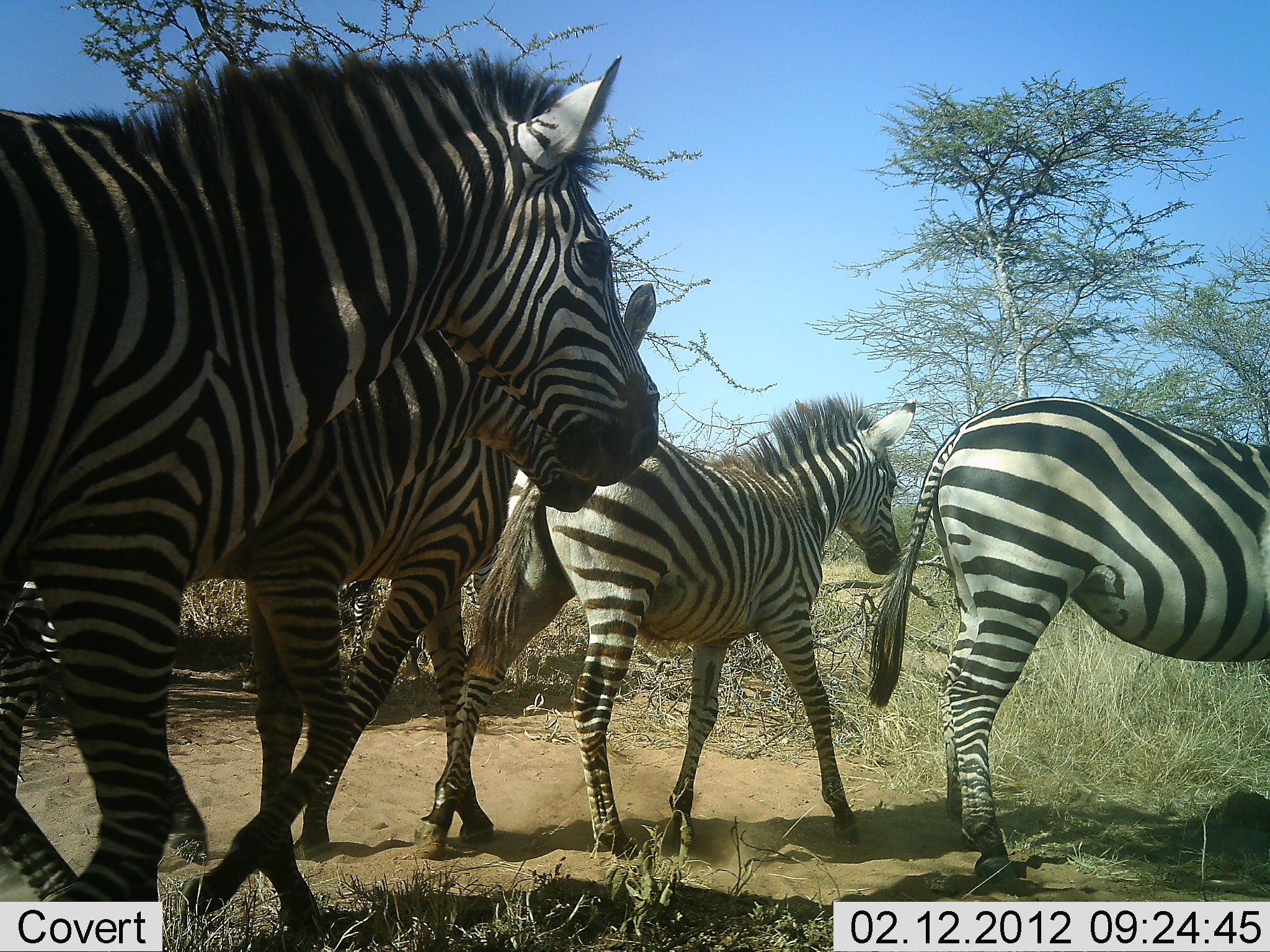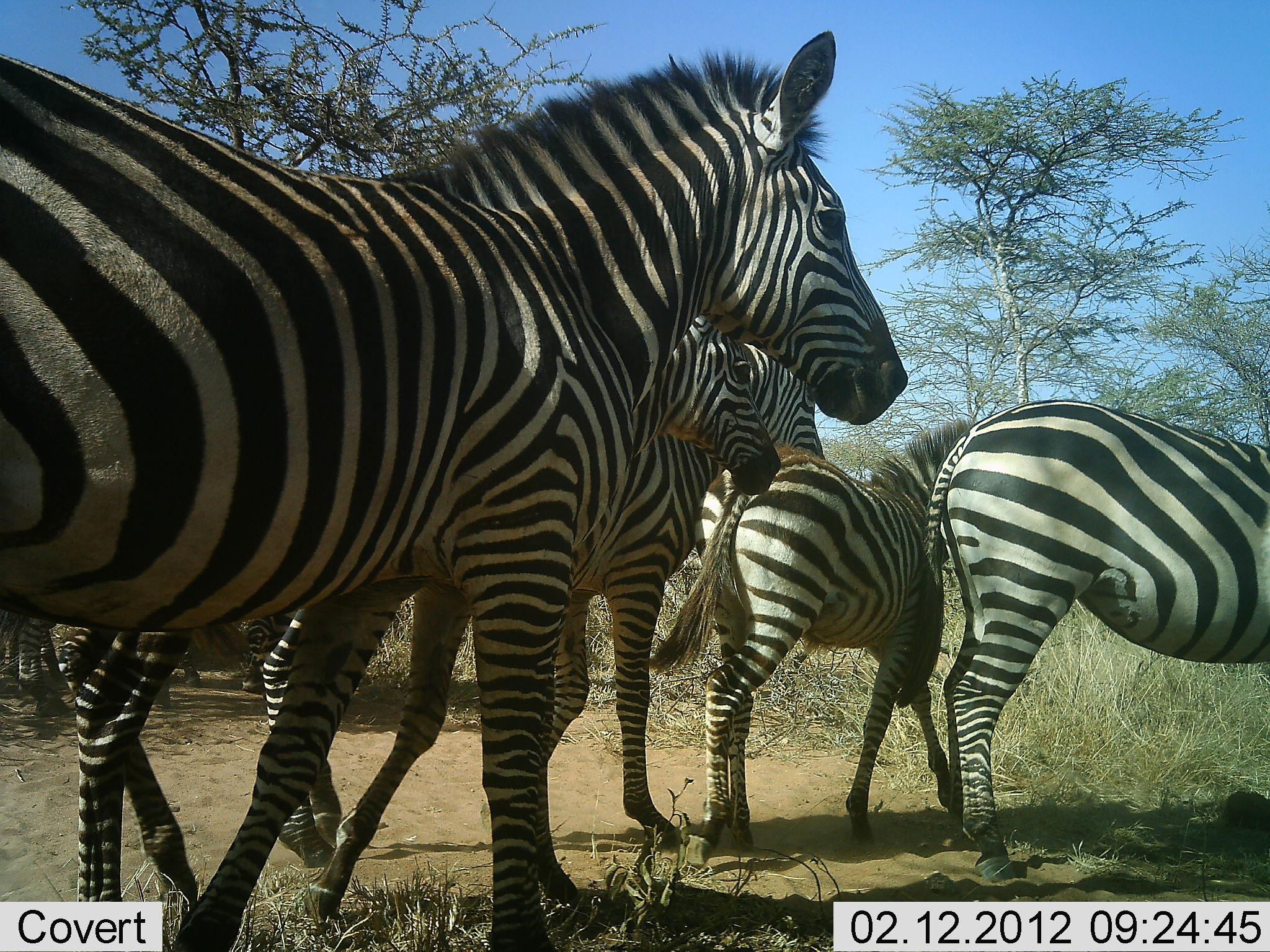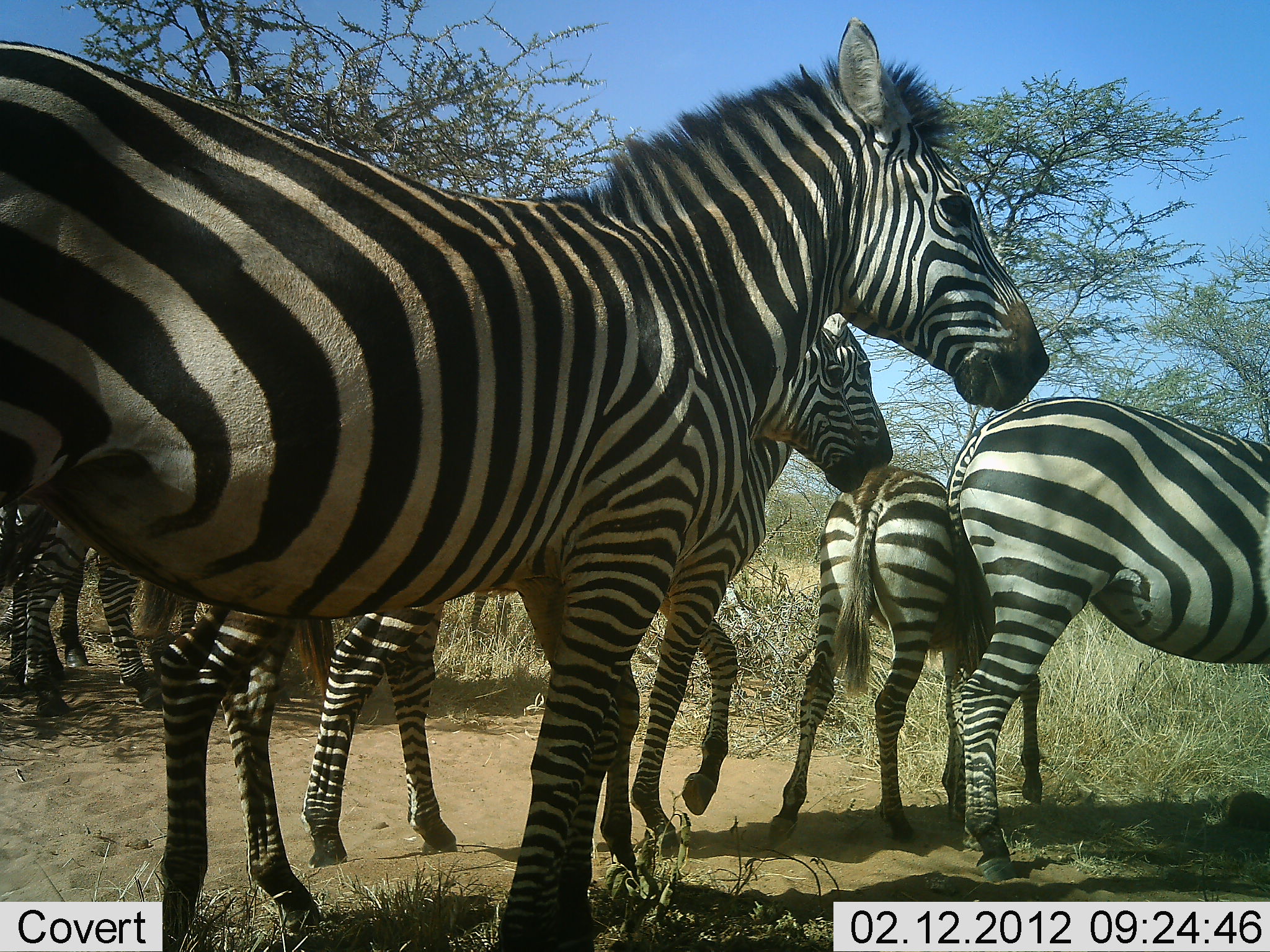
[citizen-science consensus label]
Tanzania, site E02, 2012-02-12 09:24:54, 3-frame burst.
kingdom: Animalia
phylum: Chordata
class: Mammalia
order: Perissodactyla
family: Equidae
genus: Equus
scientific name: Equus quagga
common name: plains zebra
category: zebra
Zebra (plains zebra) (Equus quagga), count 6. Behavior (volunteer vote fractions): standing 27%, resting 0%, moving 95%, interacting 0%. Young present (vote fraction): 27%. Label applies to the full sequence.